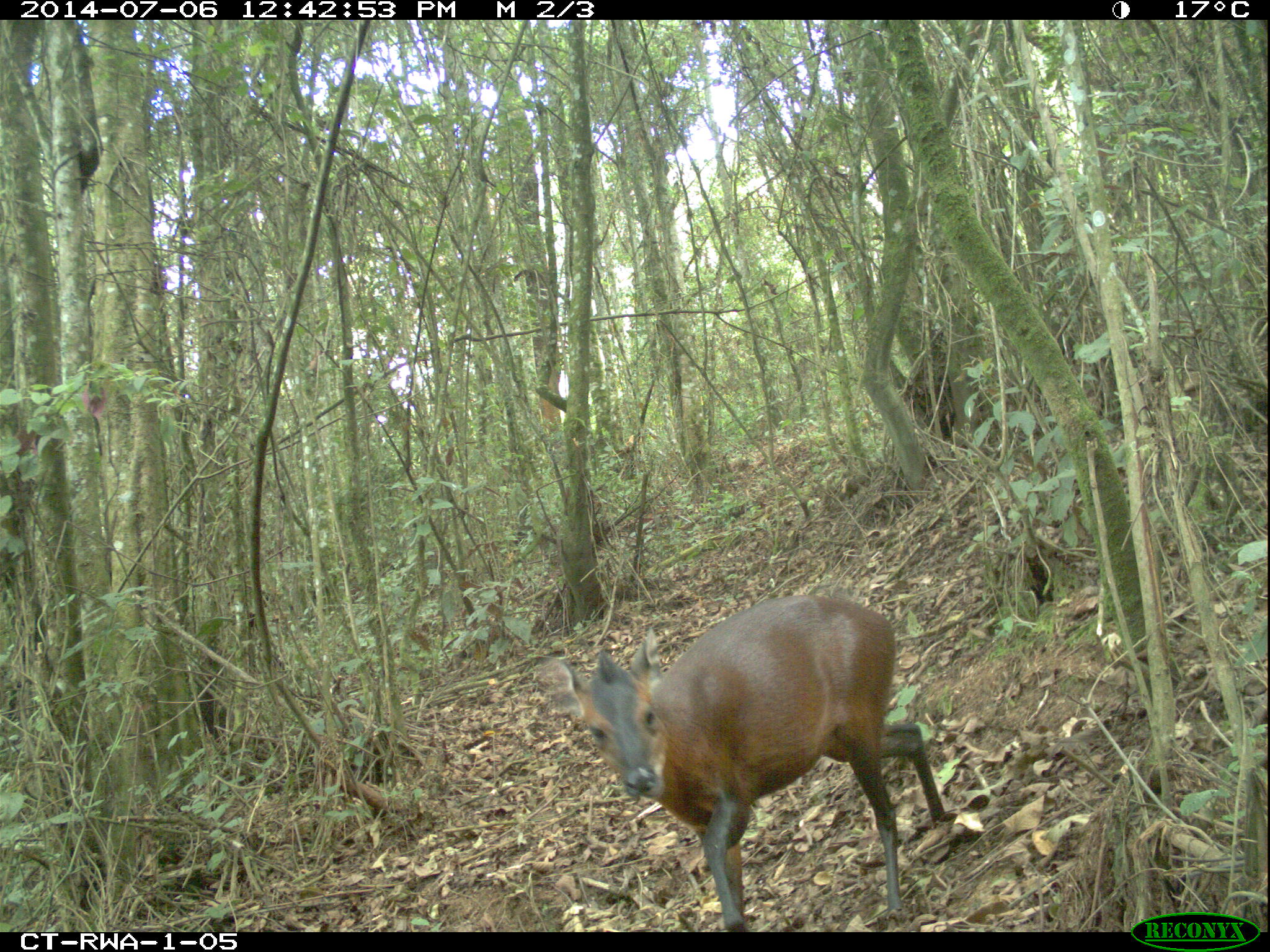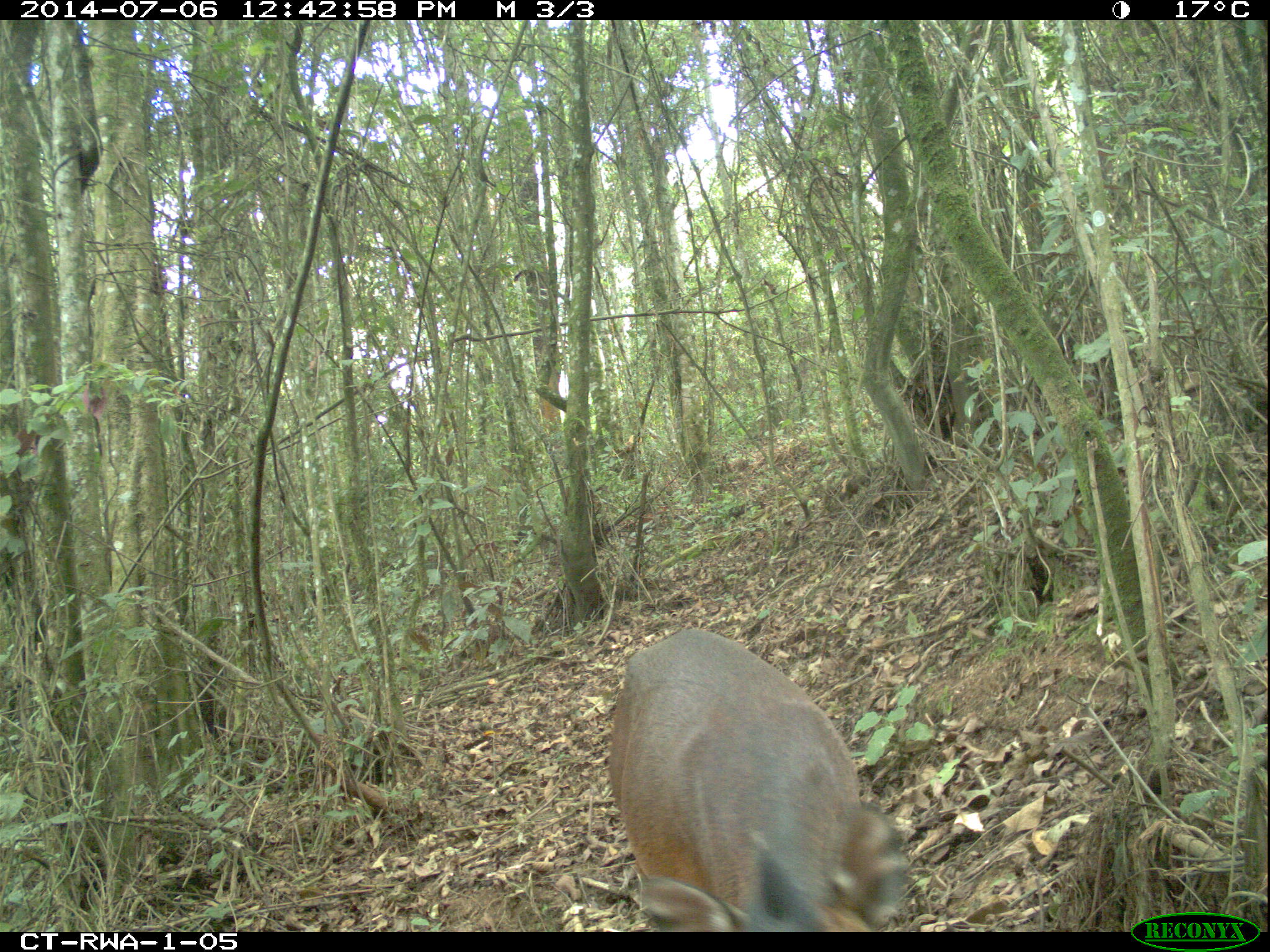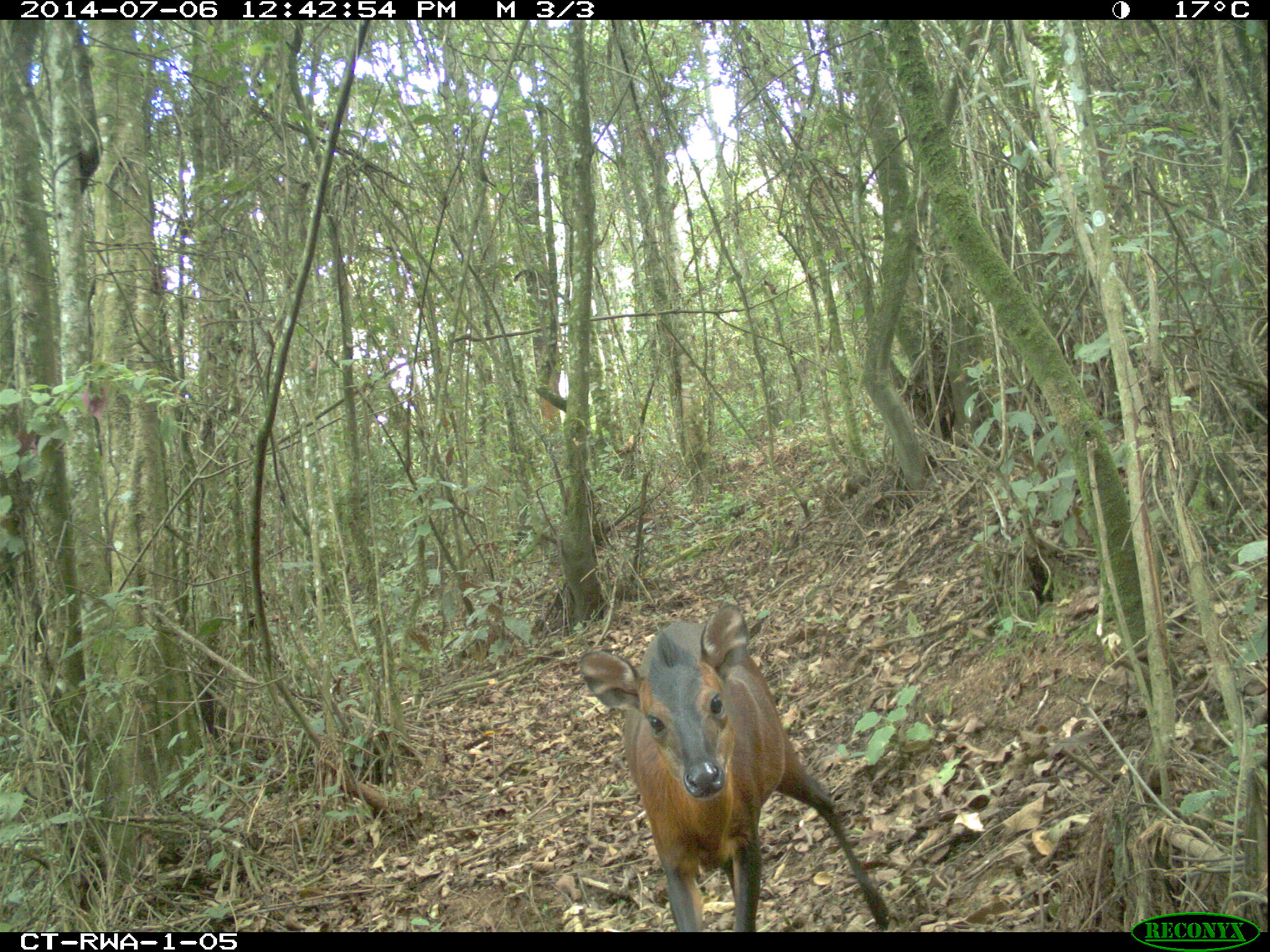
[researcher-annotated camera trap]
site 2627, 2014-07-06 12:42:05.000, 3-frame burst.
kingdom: Animalia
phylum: Chordata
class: Mammalia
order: Artiodactyla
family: Bovidae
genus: Cephalophus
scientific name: Cephalophus nigrifrons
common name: black-fronted duiker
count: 1